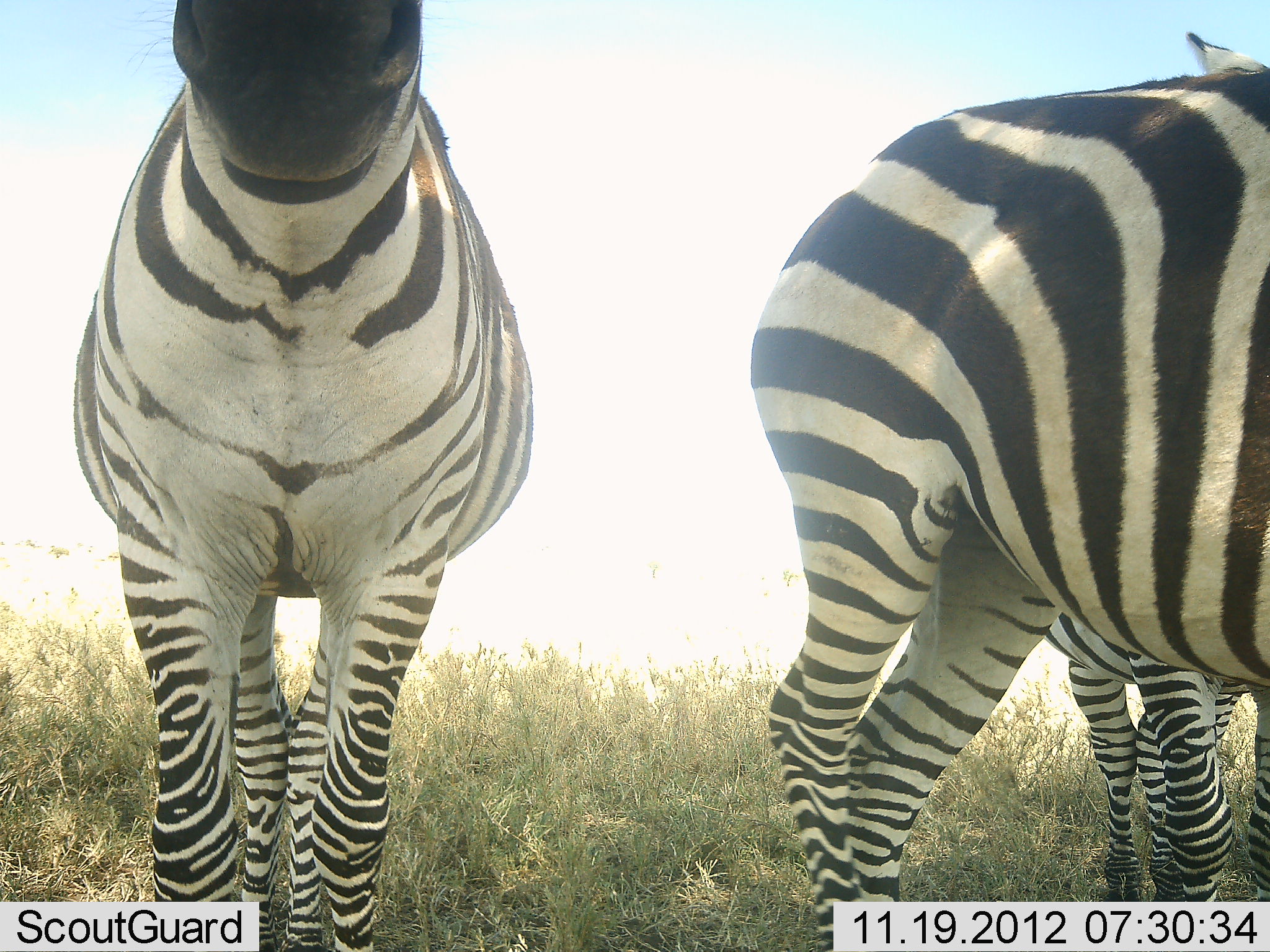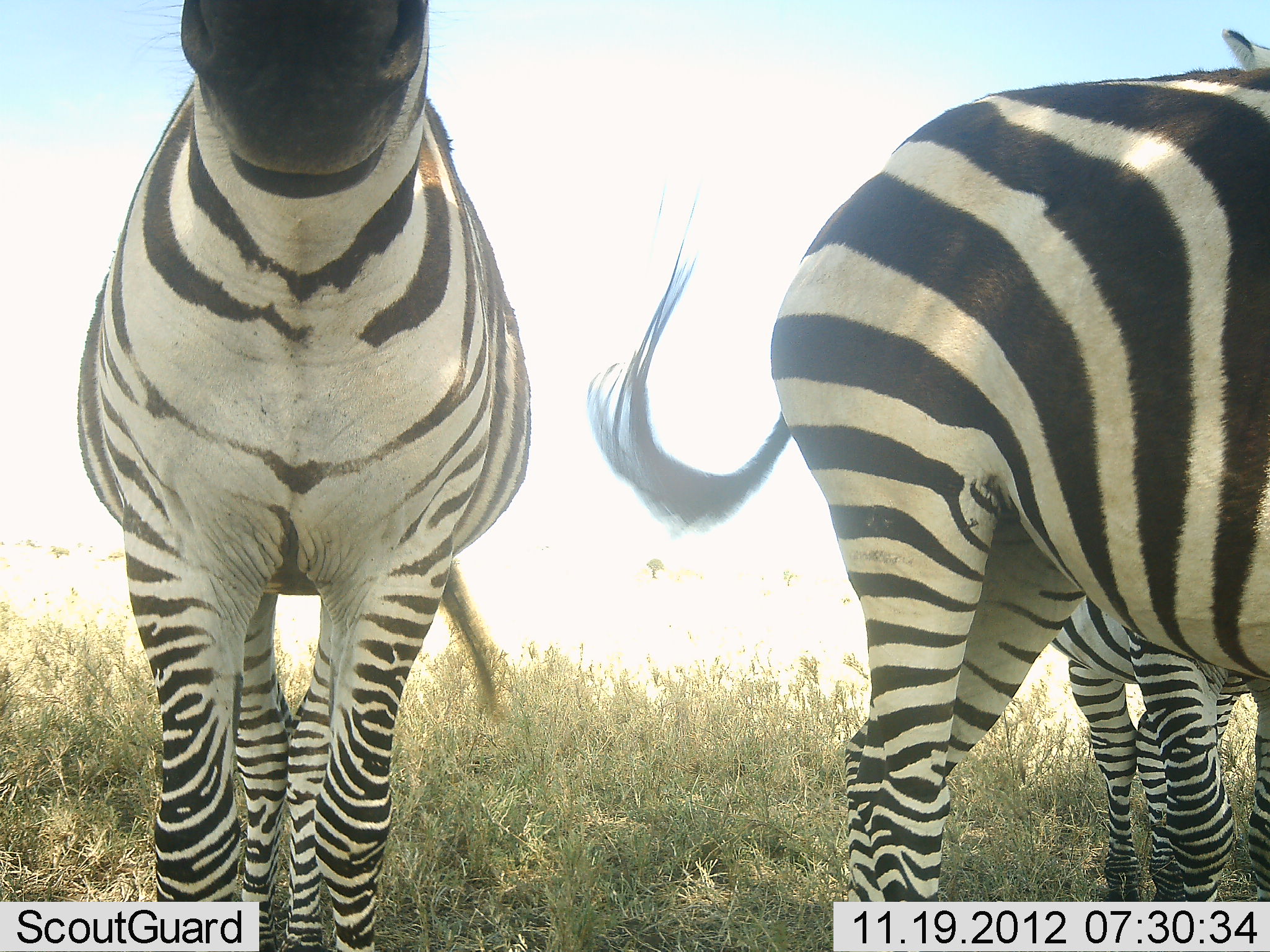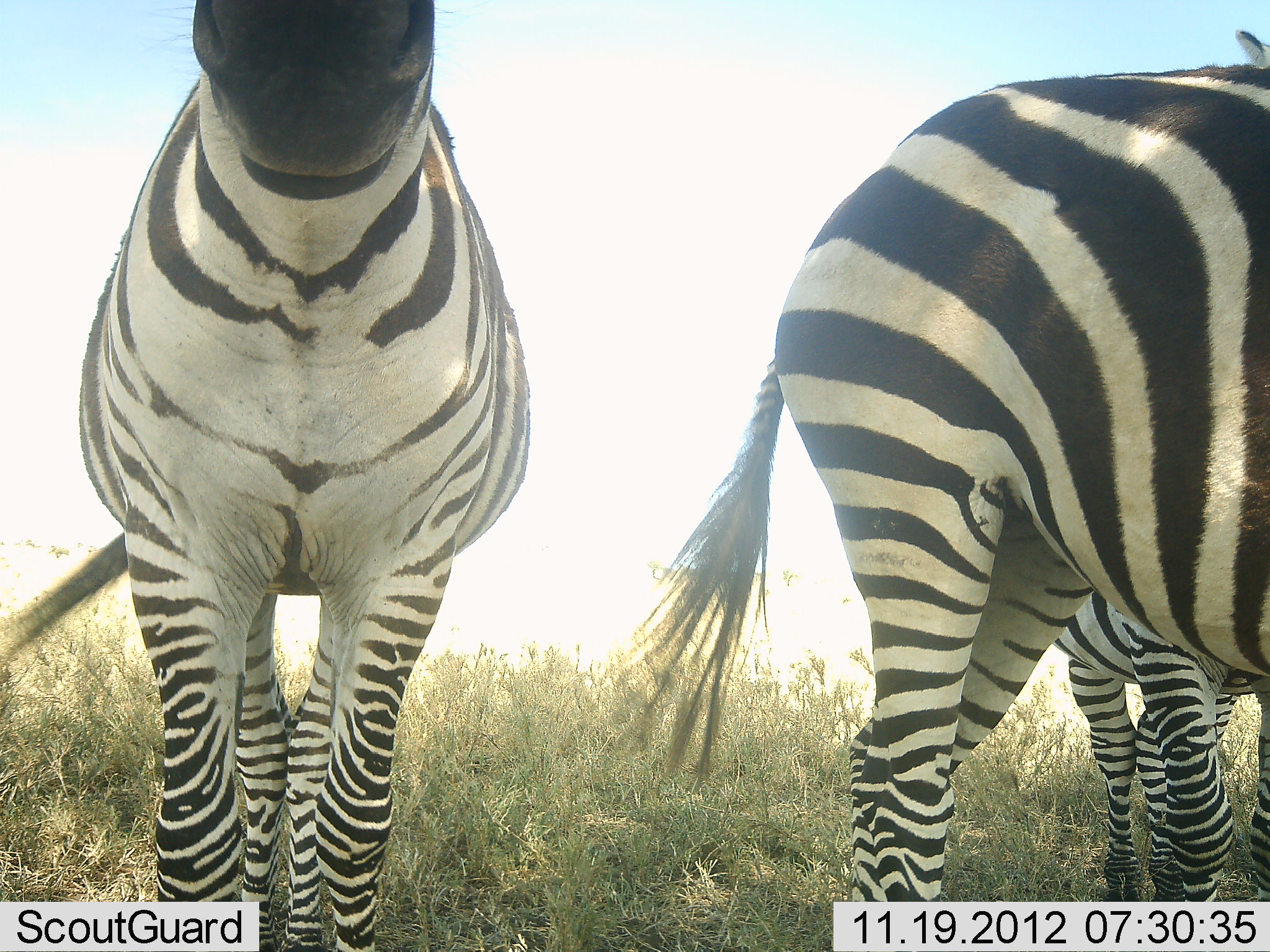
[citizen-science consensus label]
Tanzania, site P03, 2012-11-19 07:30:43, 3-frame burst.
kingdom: Animalia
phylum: Chordata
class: Mammalia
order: Perissodactyla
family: Equidae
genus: Equus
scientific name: Equus quagga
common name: plains zebra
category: zebra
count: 3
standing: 100%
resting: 0%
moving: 0%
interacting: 20%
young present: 10%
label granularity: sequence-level